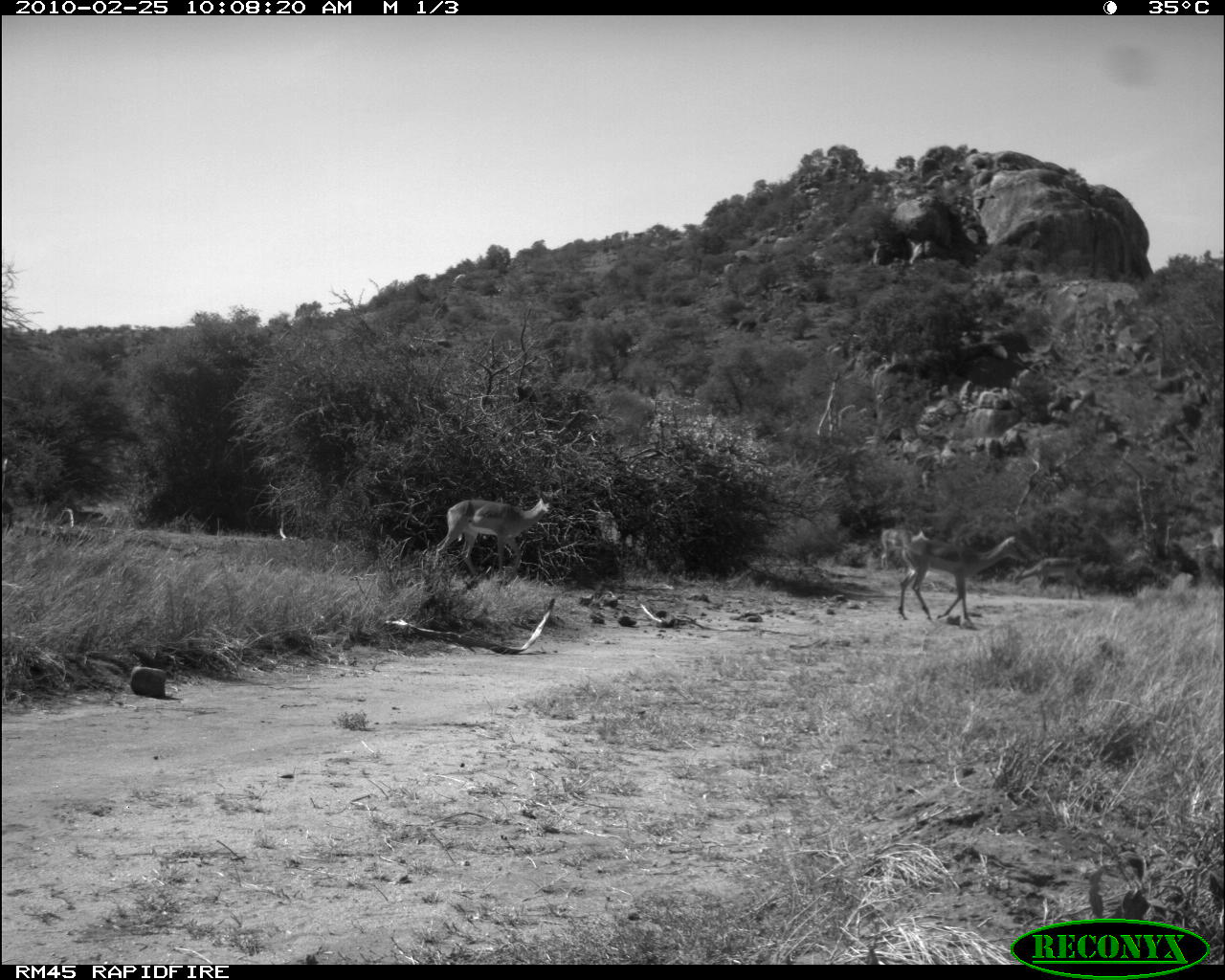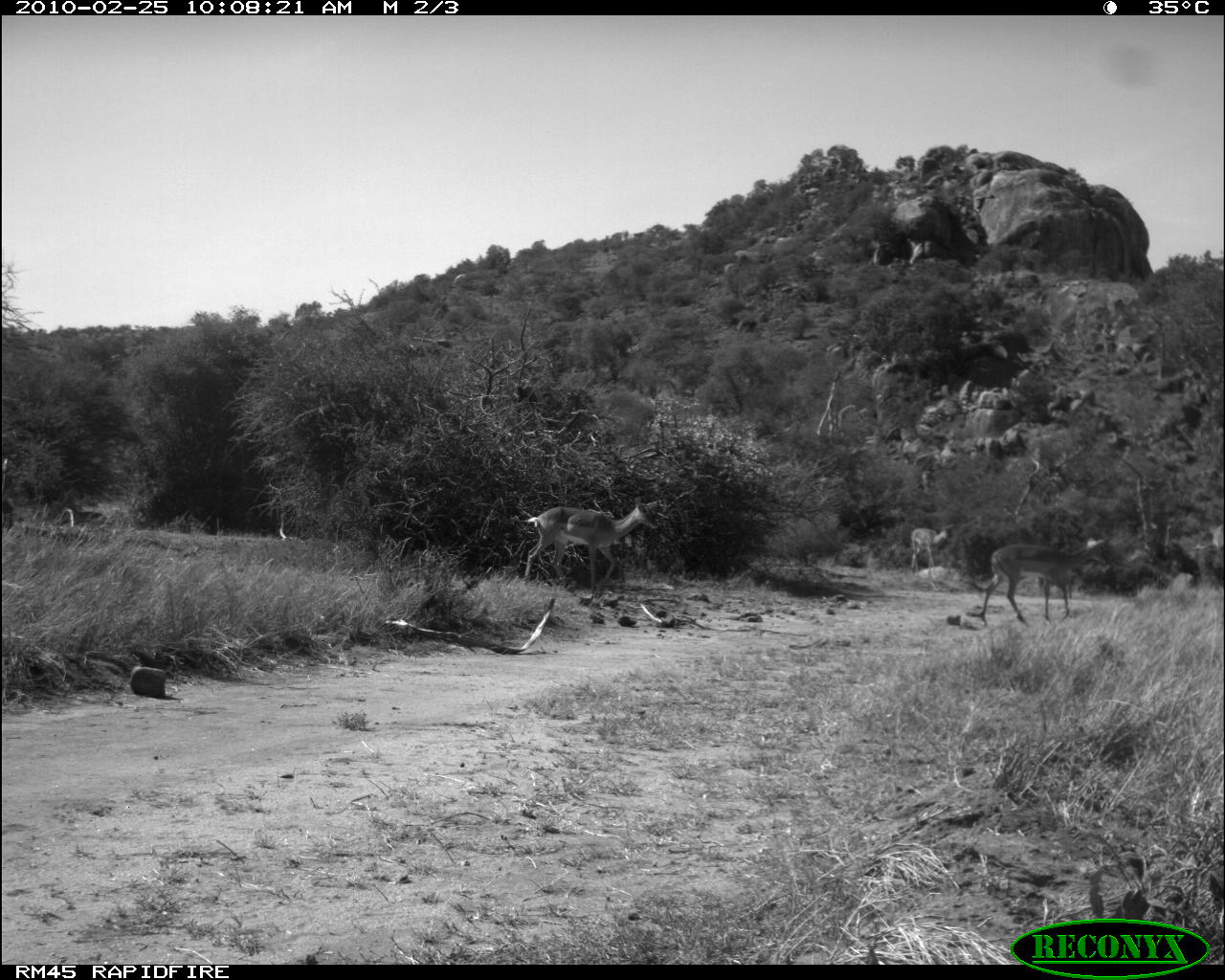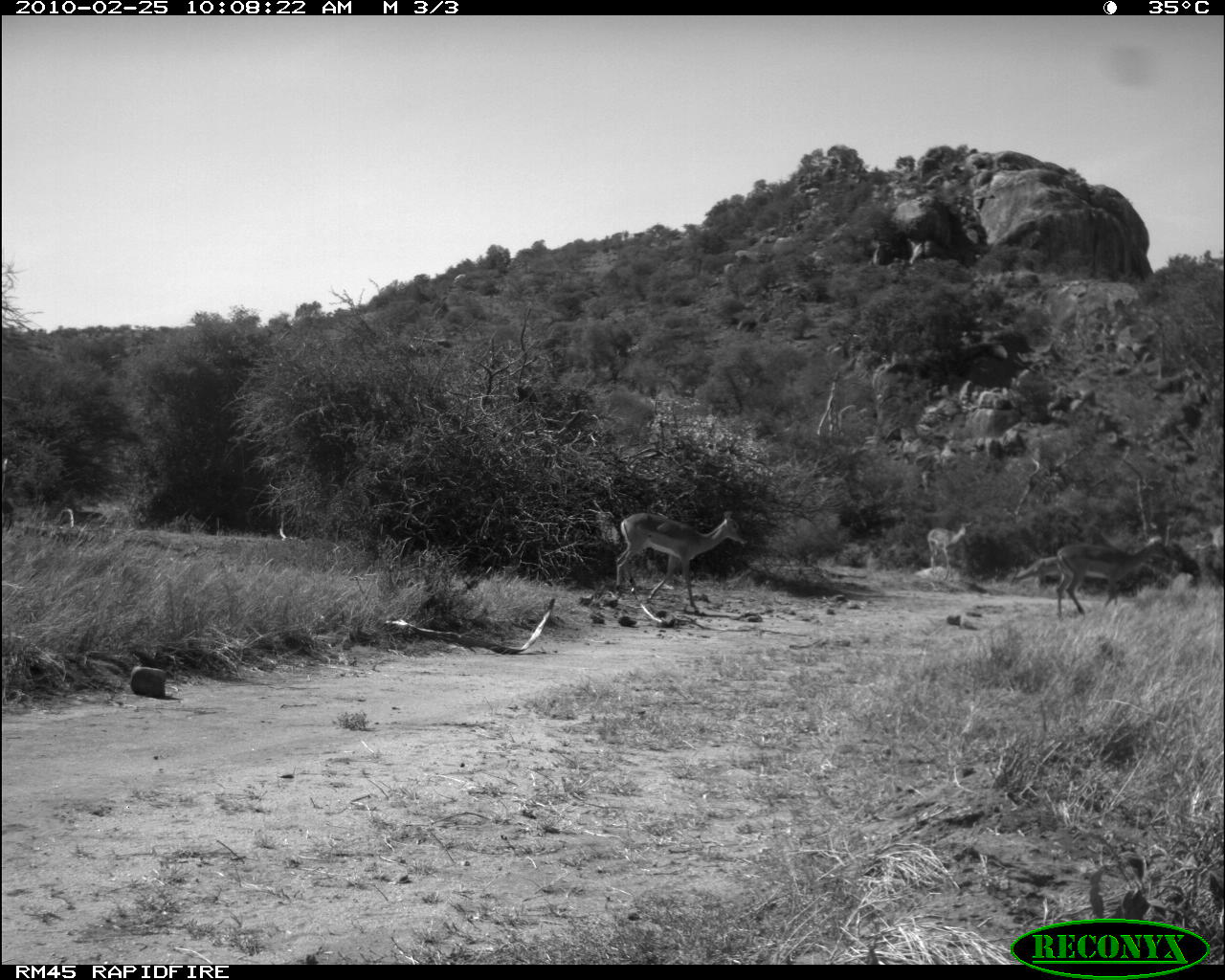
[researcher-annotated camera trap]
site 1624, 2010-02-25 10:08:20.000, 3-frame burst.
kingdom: Animalia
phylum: Chordata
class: Mammalia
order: Artiodactyla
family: Bovidae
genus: Aepyceros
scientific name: Aepyceros melampus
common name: impala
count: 3